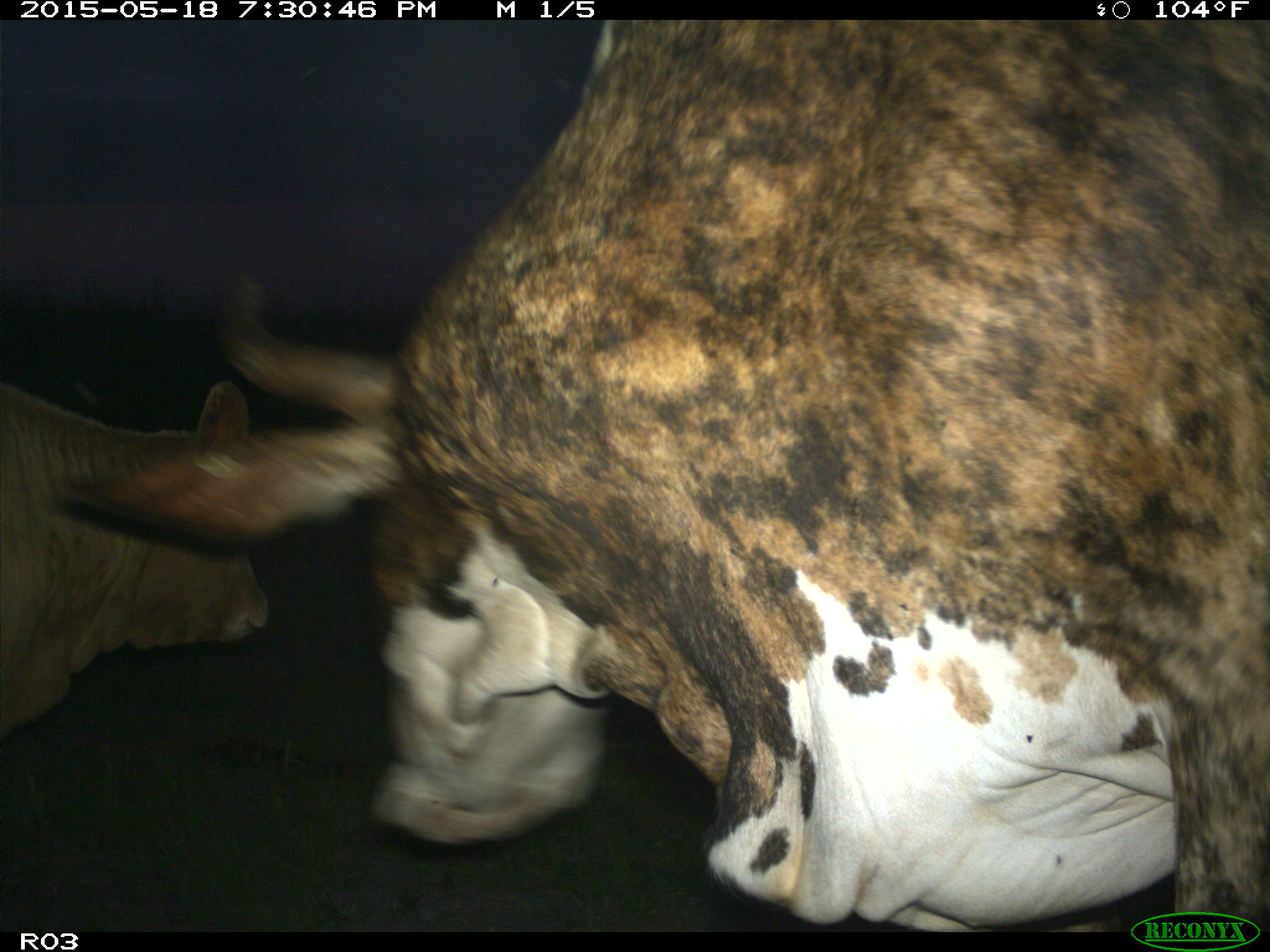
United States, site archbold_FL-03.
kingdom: Animalia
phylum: Chordata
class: Mammalia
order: Artiodactyla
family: Bovidae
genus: Bos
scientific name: Bos taurus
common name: domestic cow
Bos taurus (domestic cow).